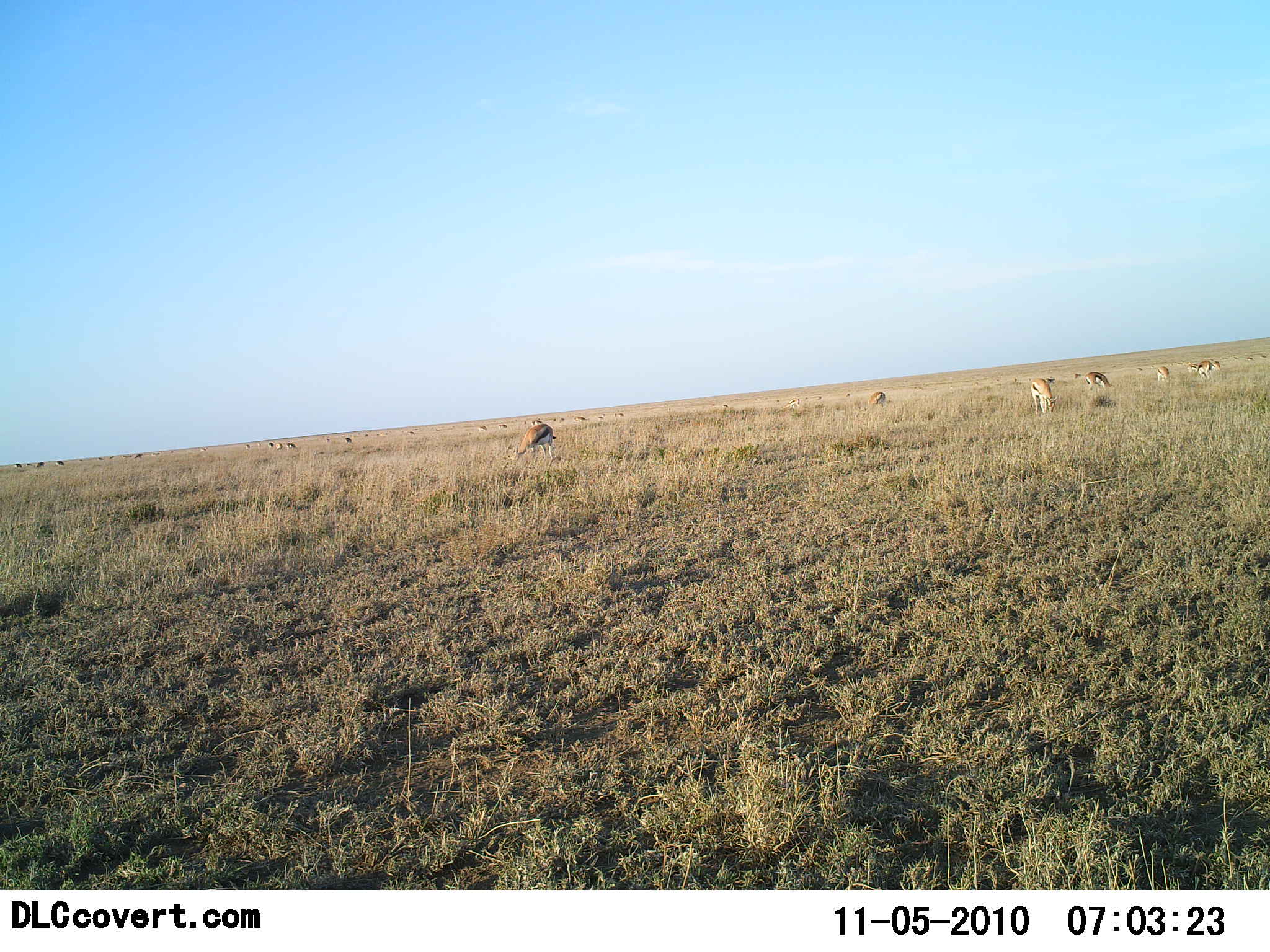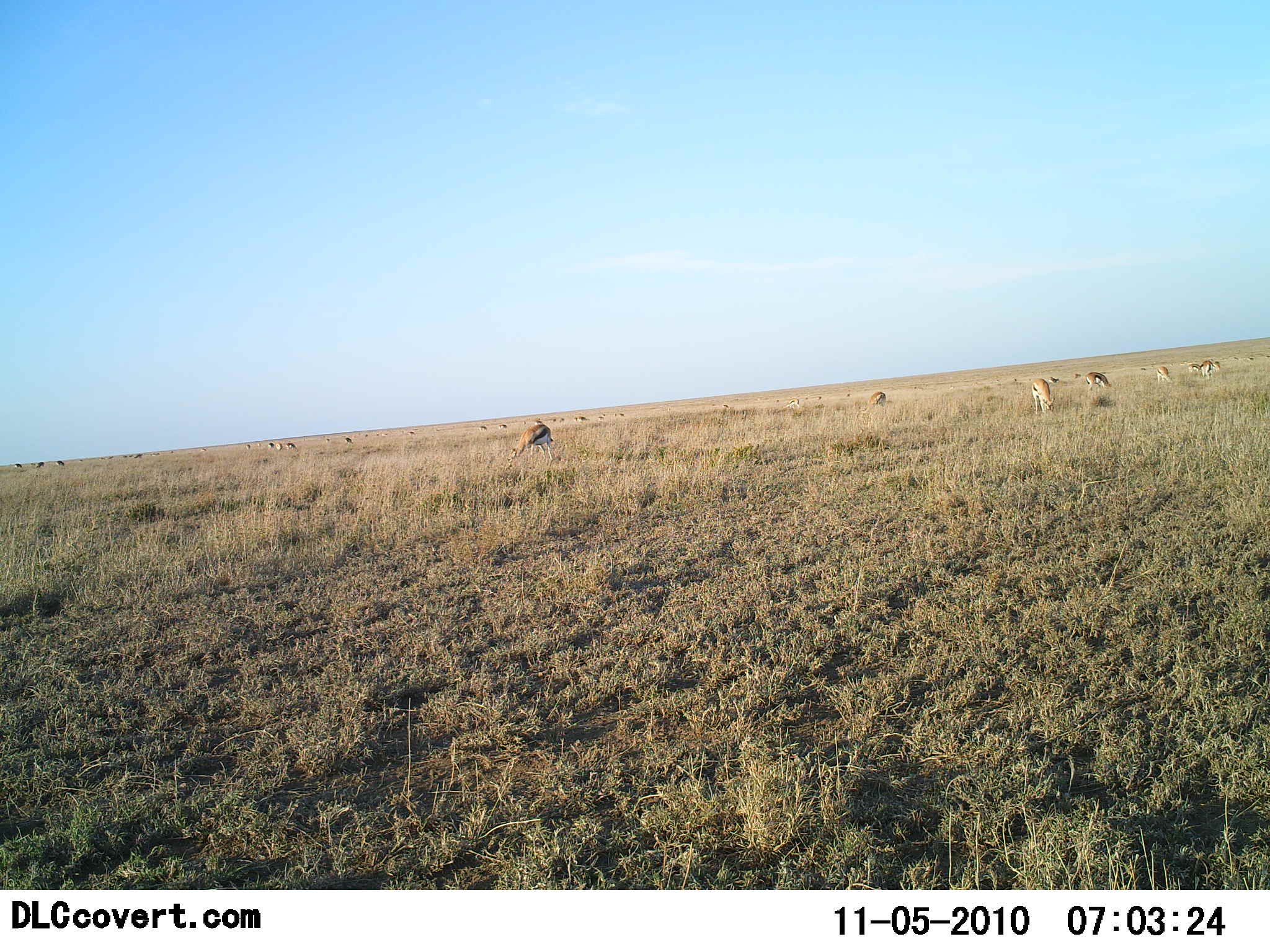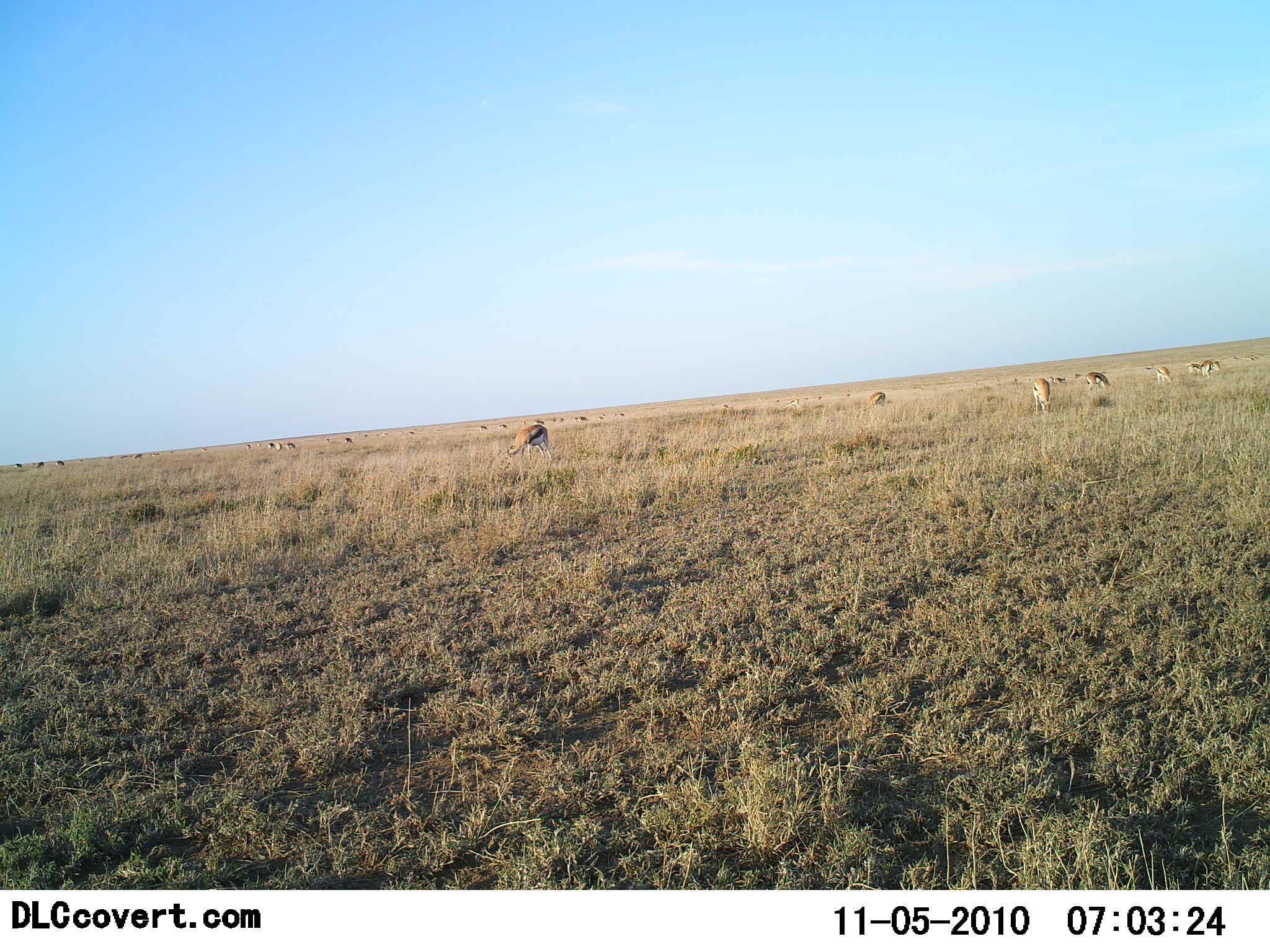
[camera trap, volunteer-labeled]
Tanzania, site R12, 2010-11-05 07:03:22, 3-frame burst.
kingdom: Animalia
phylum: Chordata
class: Mammalia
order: Artiodactyla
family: Bovidae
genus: Eudorcas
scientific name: Eudorcas thomsonii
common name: thomson's gazelle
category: gazellethomsons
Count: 11-50.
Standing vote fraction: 43%.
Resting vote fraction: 0%.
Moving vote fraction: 7%.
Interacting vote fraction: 0%.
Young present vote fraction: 0%.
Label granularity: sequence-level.